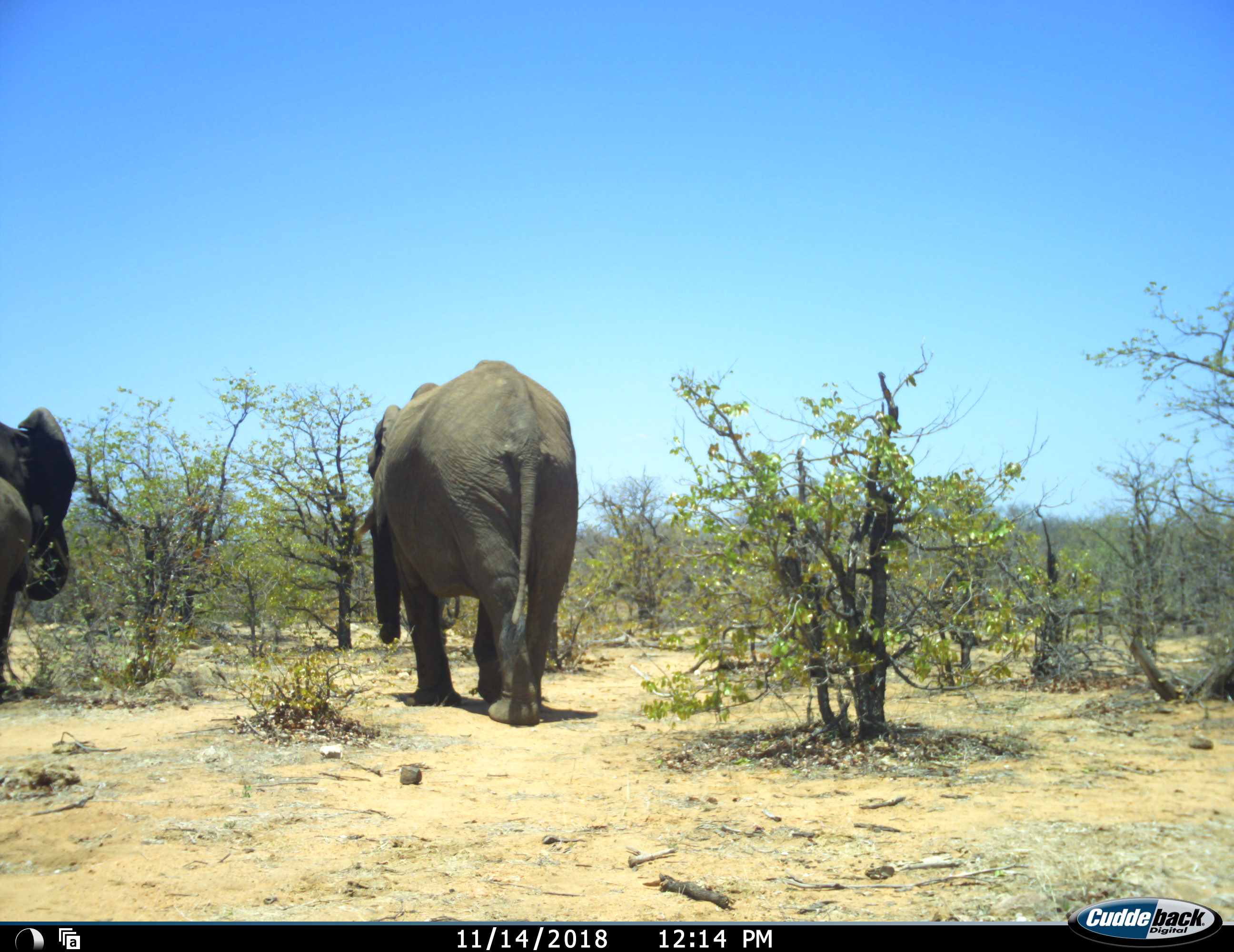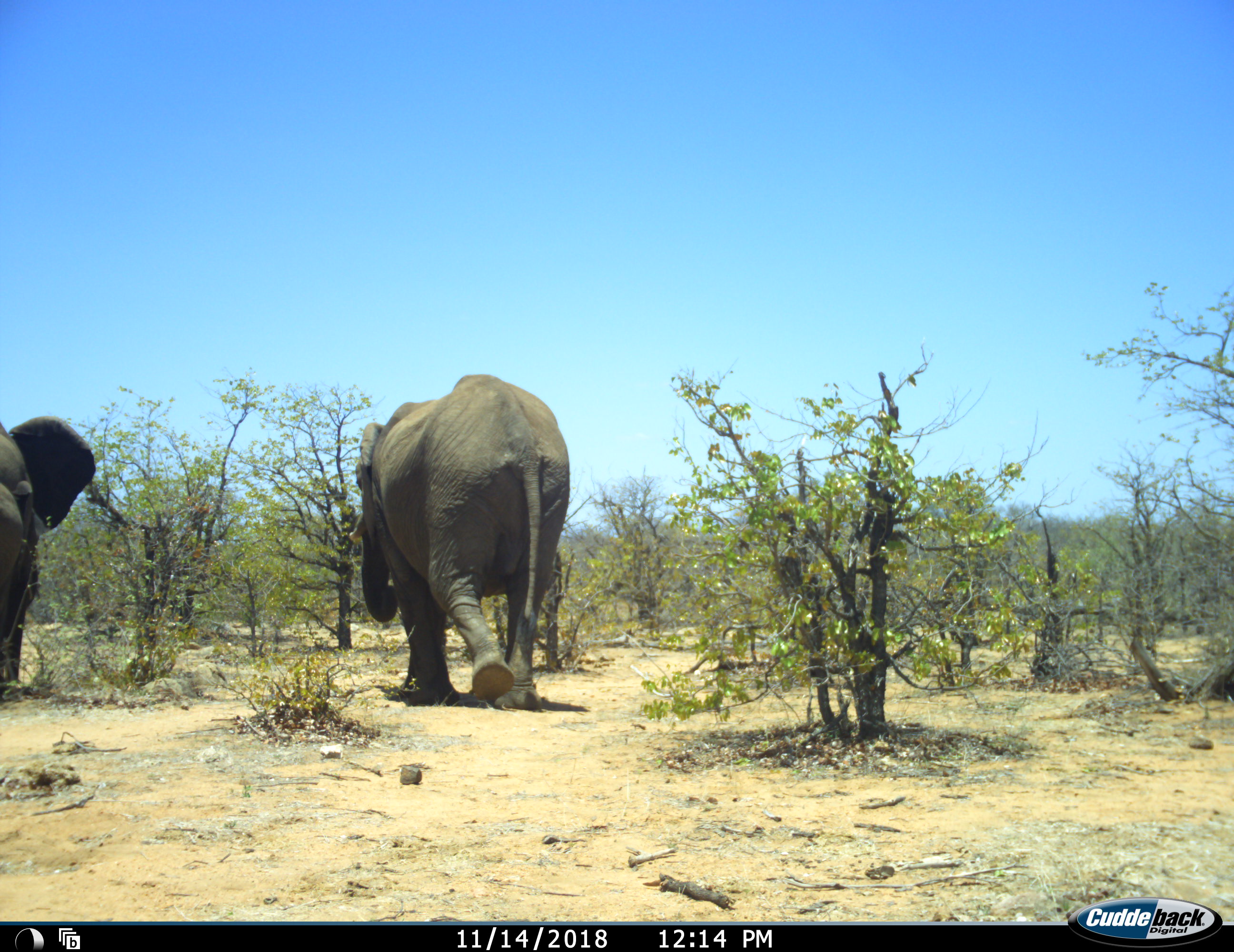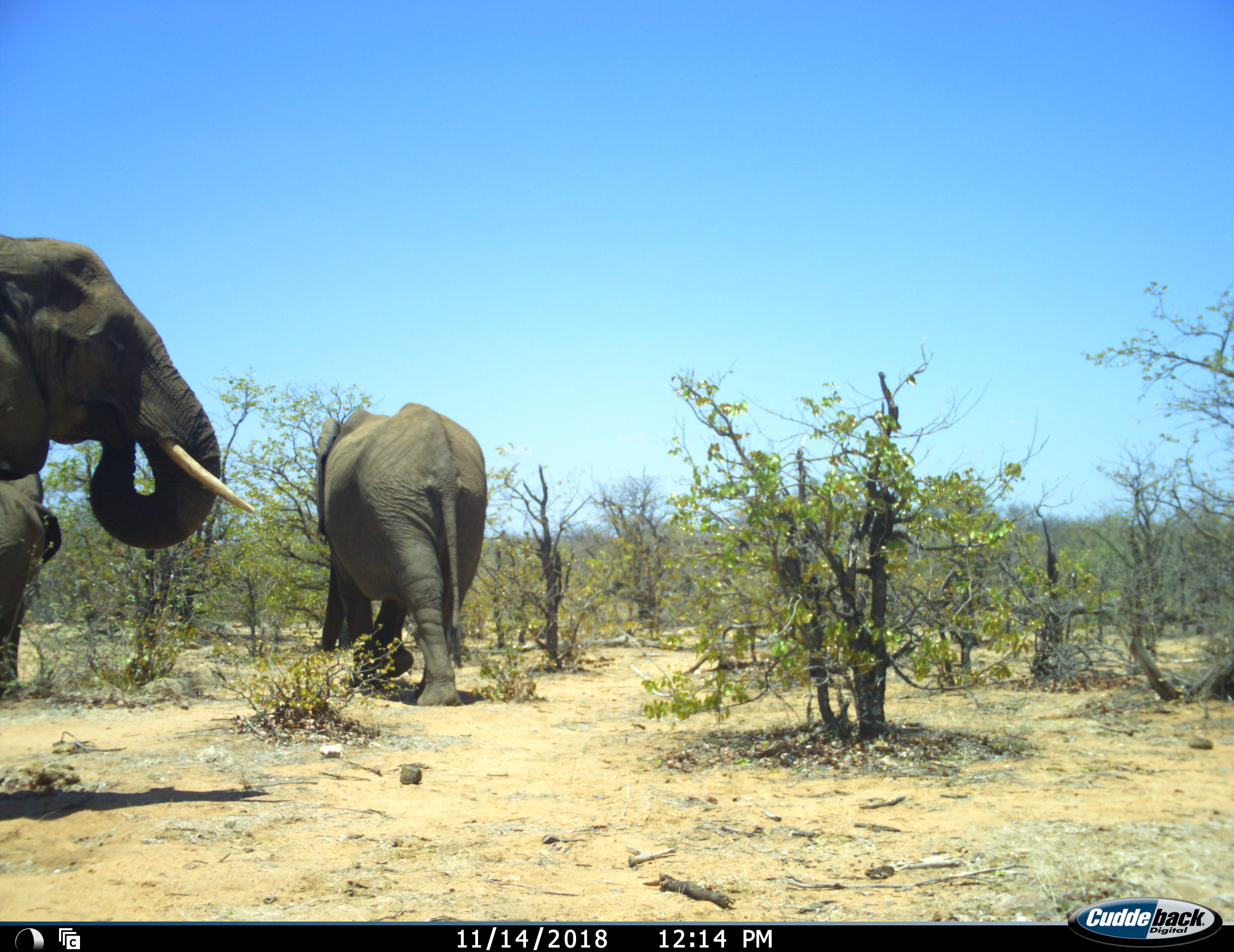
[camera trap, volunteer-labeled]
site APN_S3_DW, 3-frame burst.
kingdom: Animalia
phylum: Chordata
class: Mammalia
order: Proboscidea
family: Elephantidae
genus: Loxodonta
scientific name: Loxodonta africana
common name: african bush elephant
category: elephant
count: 3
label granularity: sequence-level